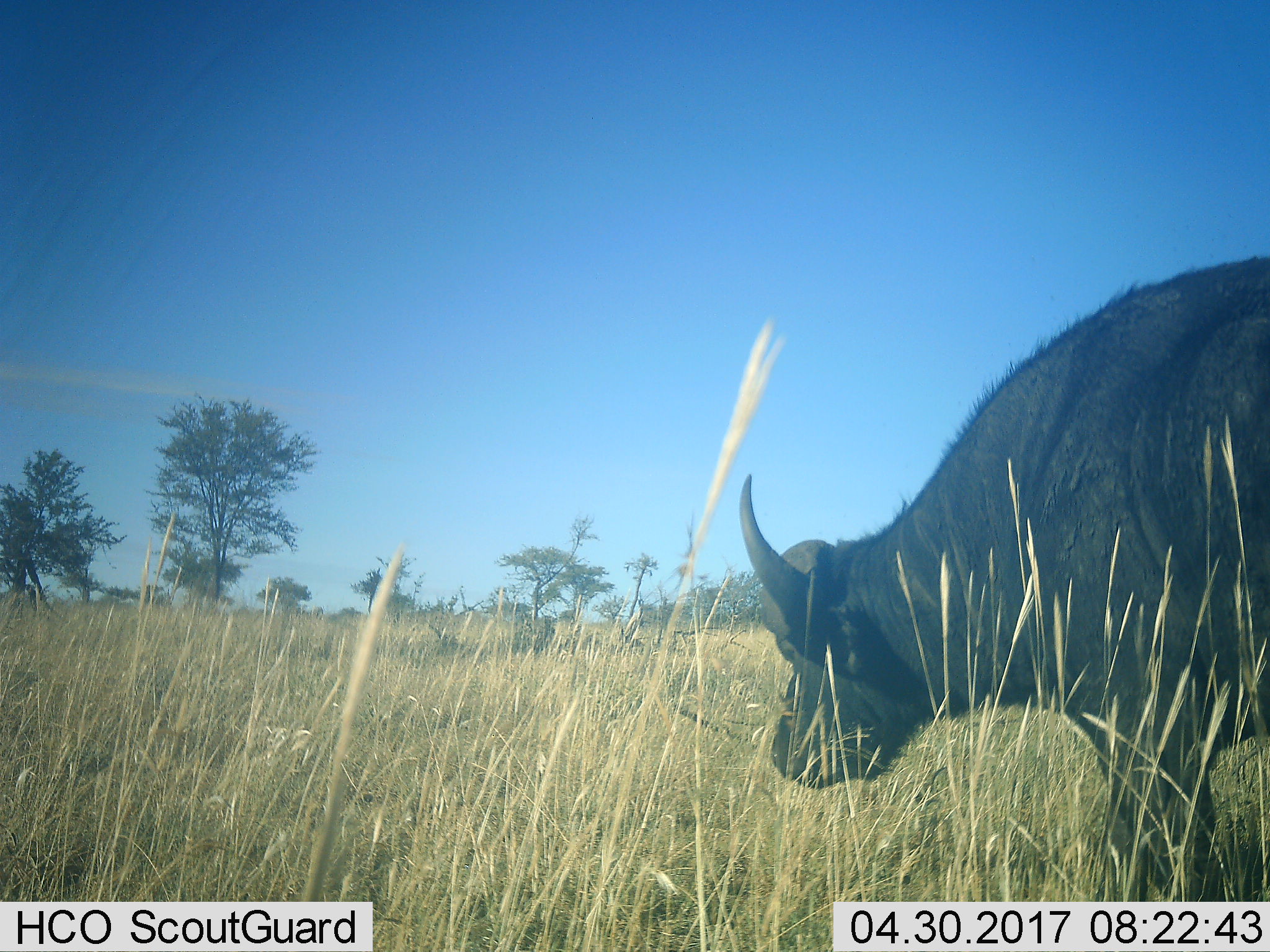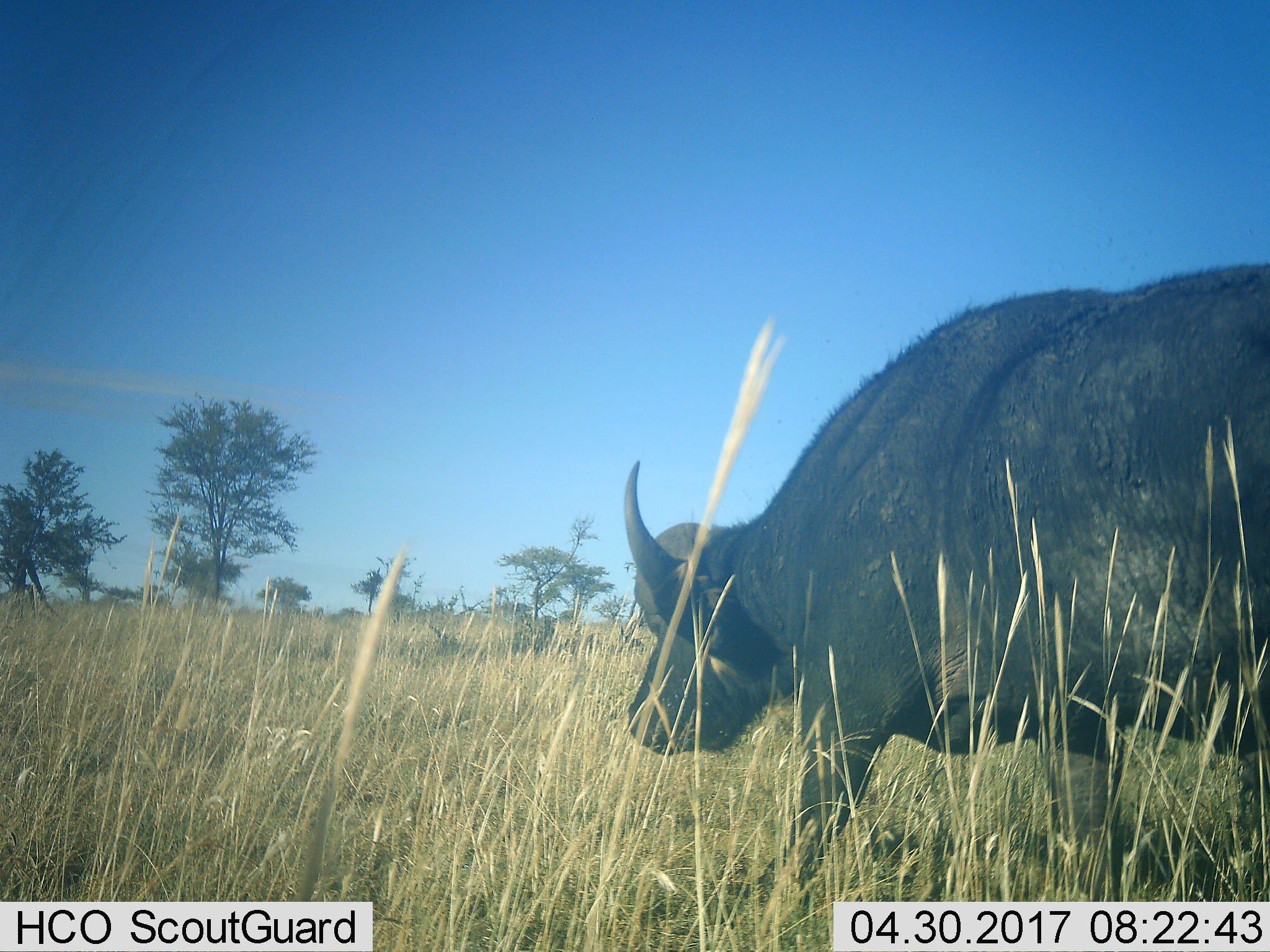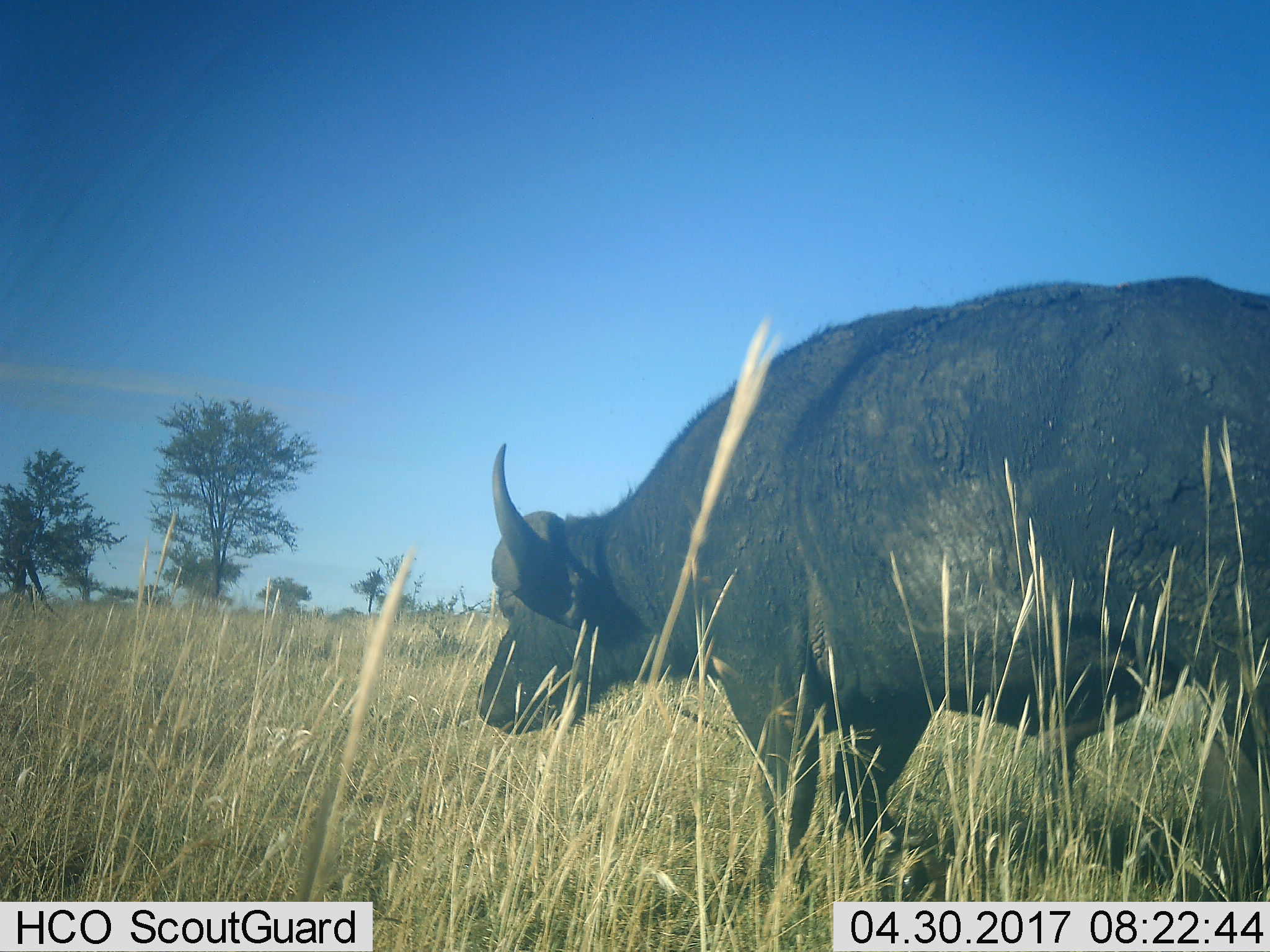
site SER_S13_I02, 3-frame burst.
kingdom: Animalia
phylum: Chordata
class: Mammalia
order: Artiodactyla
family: Bovidae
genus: Syncerus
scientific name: Syncerus caffer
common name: african buffalo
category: buffalo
Buffalo (african buffalo) (Syncerus caffer), count 1. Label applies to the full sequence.